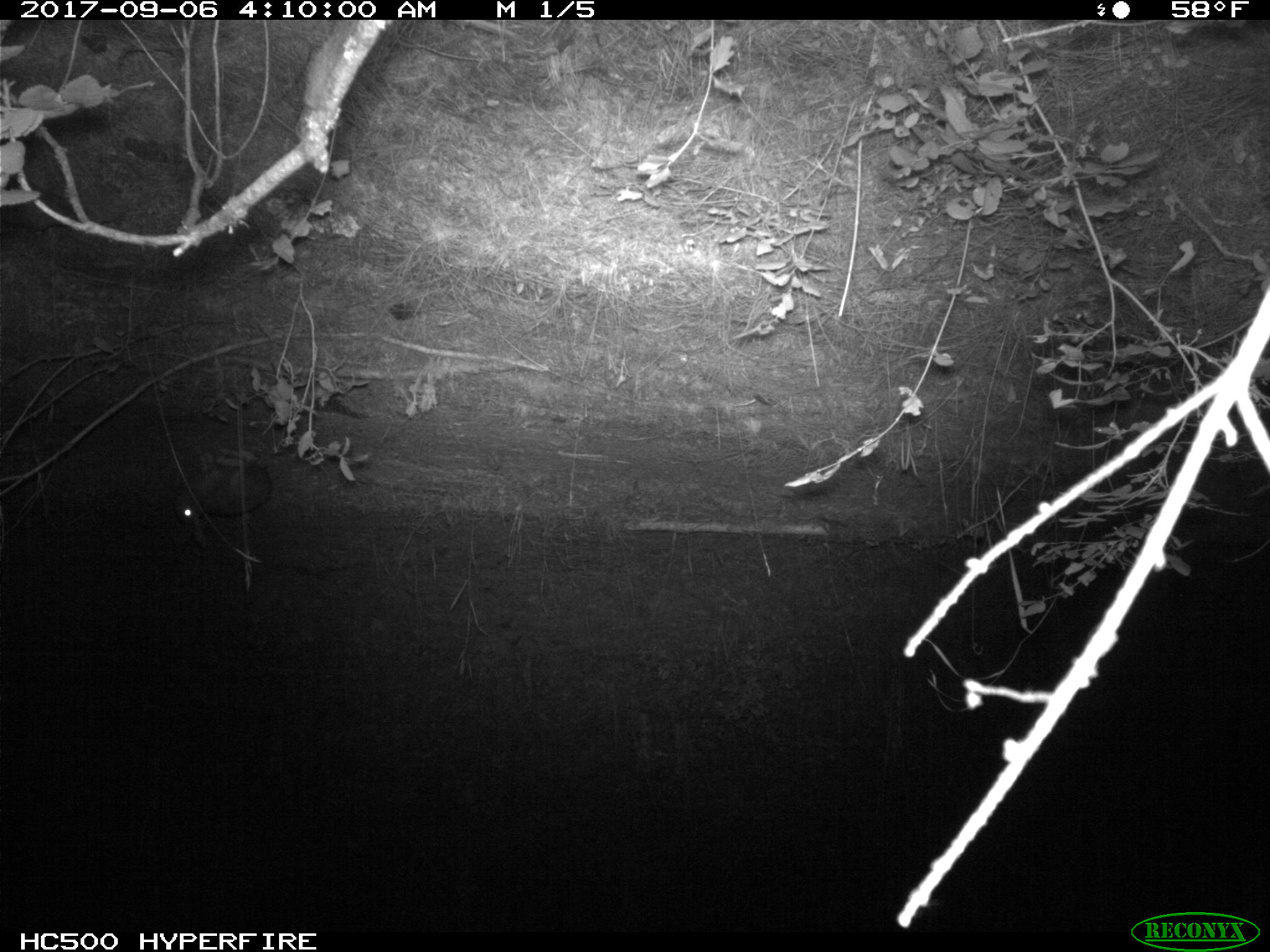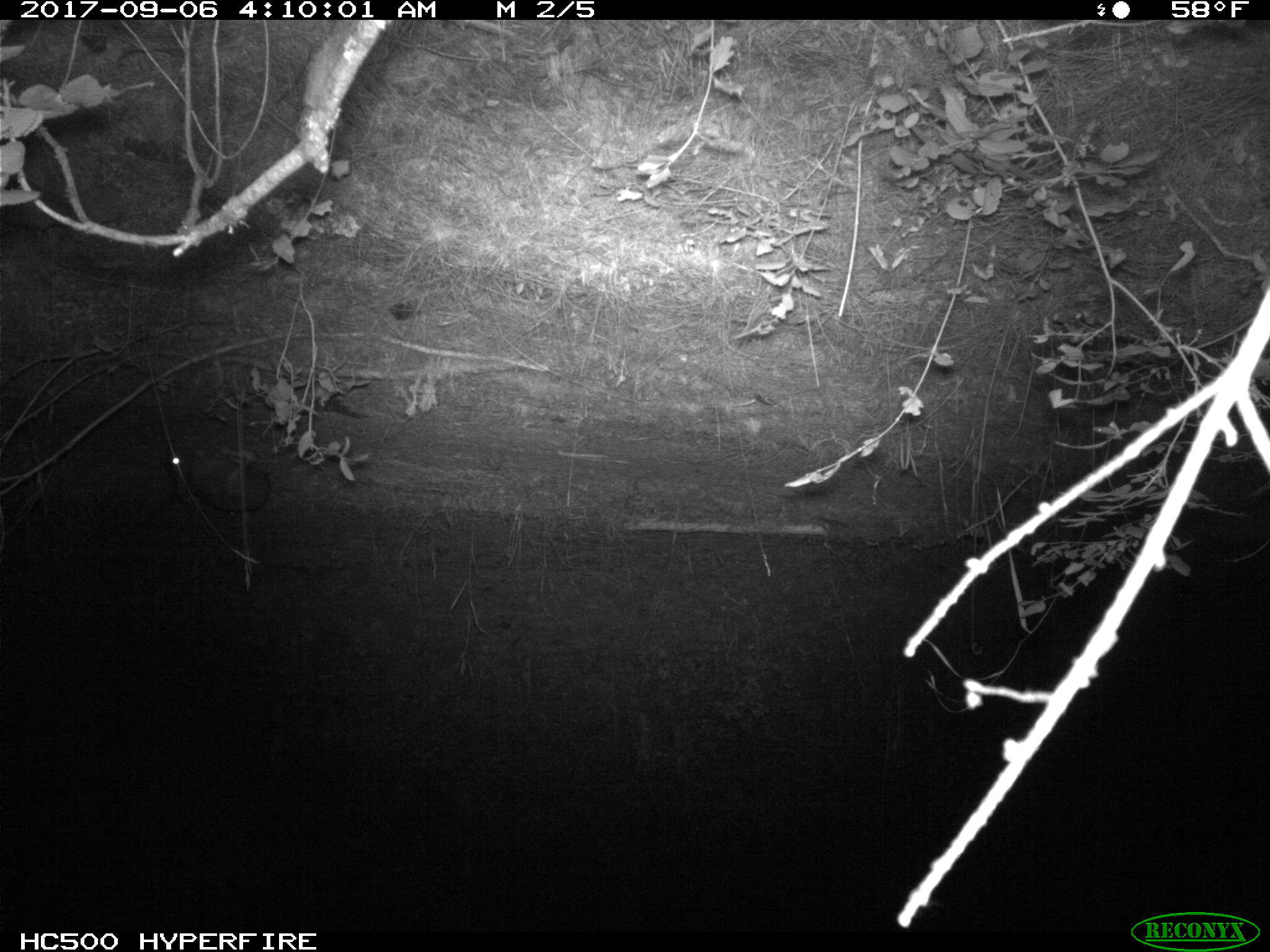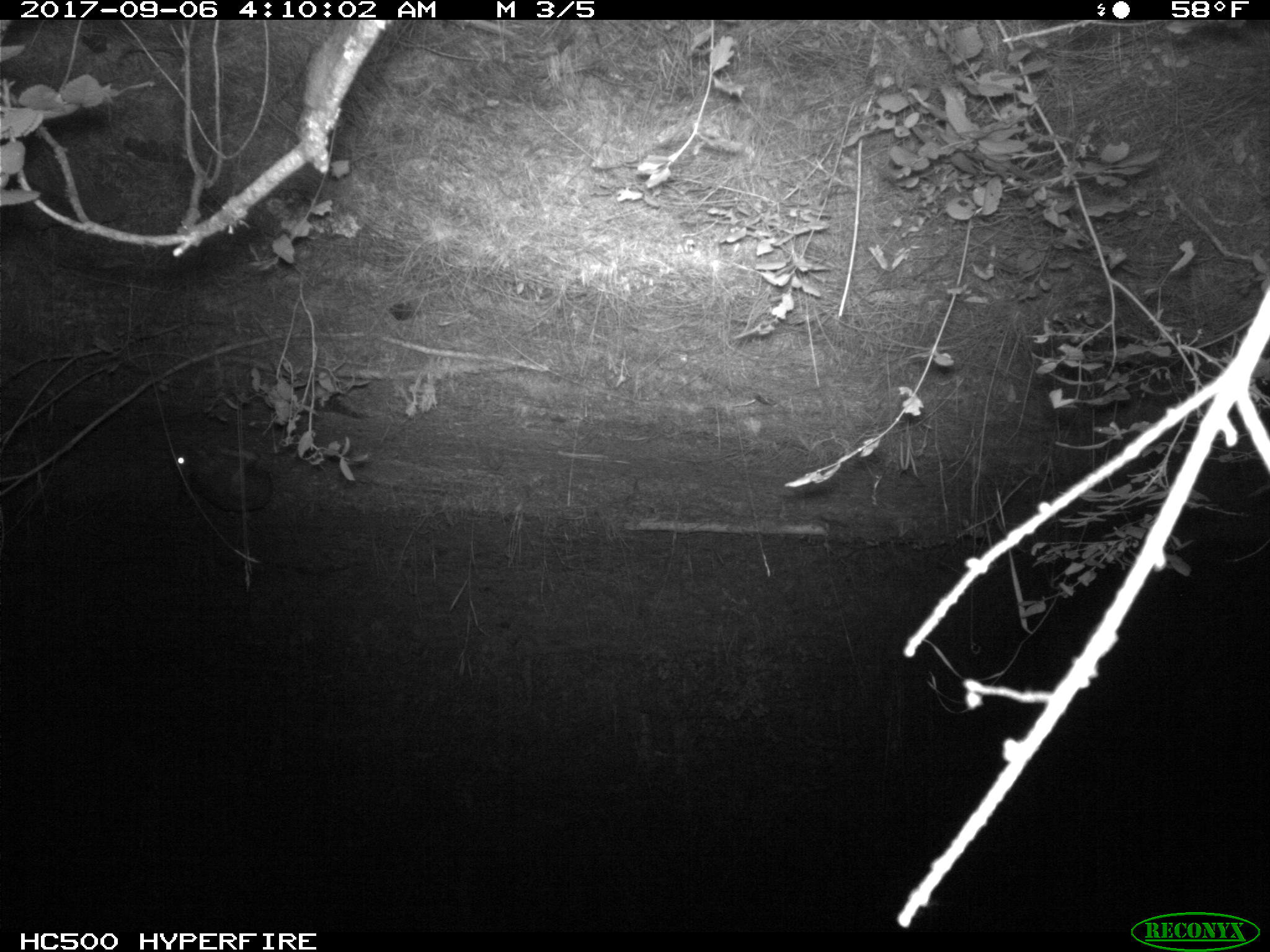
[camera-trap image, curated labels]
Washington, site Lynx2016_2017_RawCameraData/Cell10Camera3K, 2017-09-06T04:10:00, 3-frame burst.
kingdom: Animalia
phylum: Chordata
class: Mammalia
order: Lagomorpha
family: Leporidae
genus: Lepus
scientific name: Lepus americanus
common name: snowshoe hare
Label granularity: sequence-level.